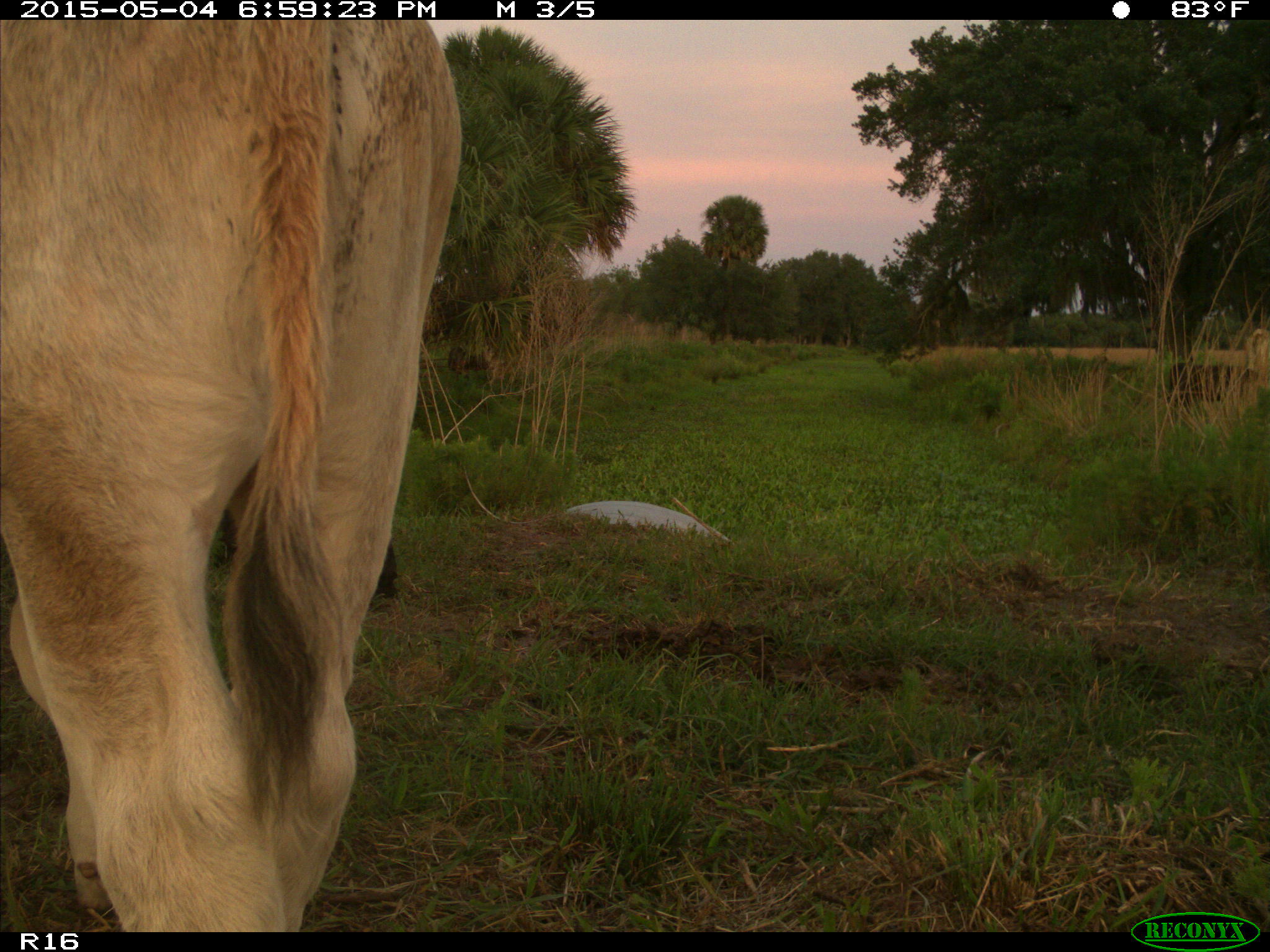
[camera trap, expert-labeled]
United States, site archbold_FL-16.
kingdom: Animalia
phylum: Chordata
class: Mammalia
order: Artiodactyla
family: Bovidae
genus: Bos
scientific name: Bos taurus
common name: domestic cow